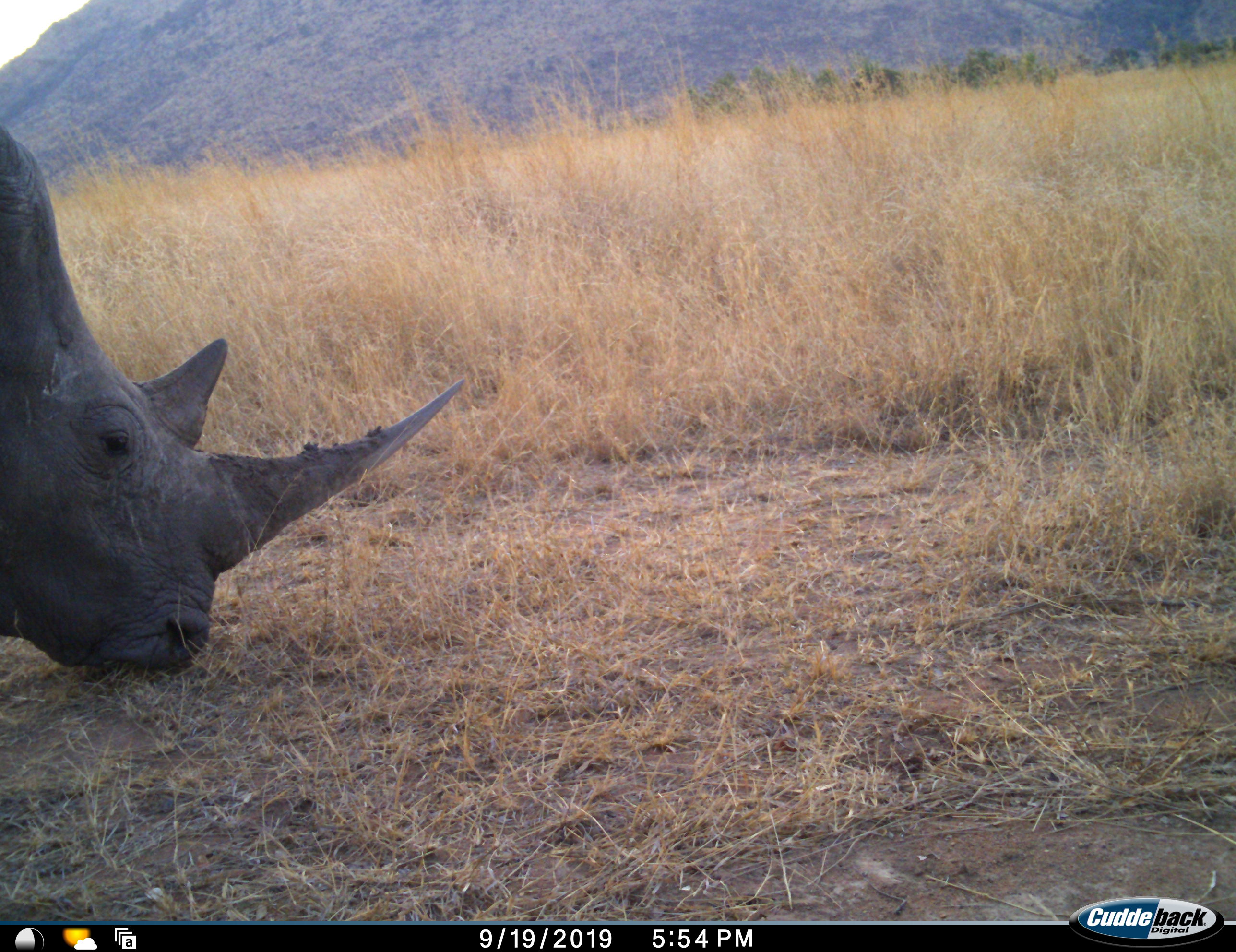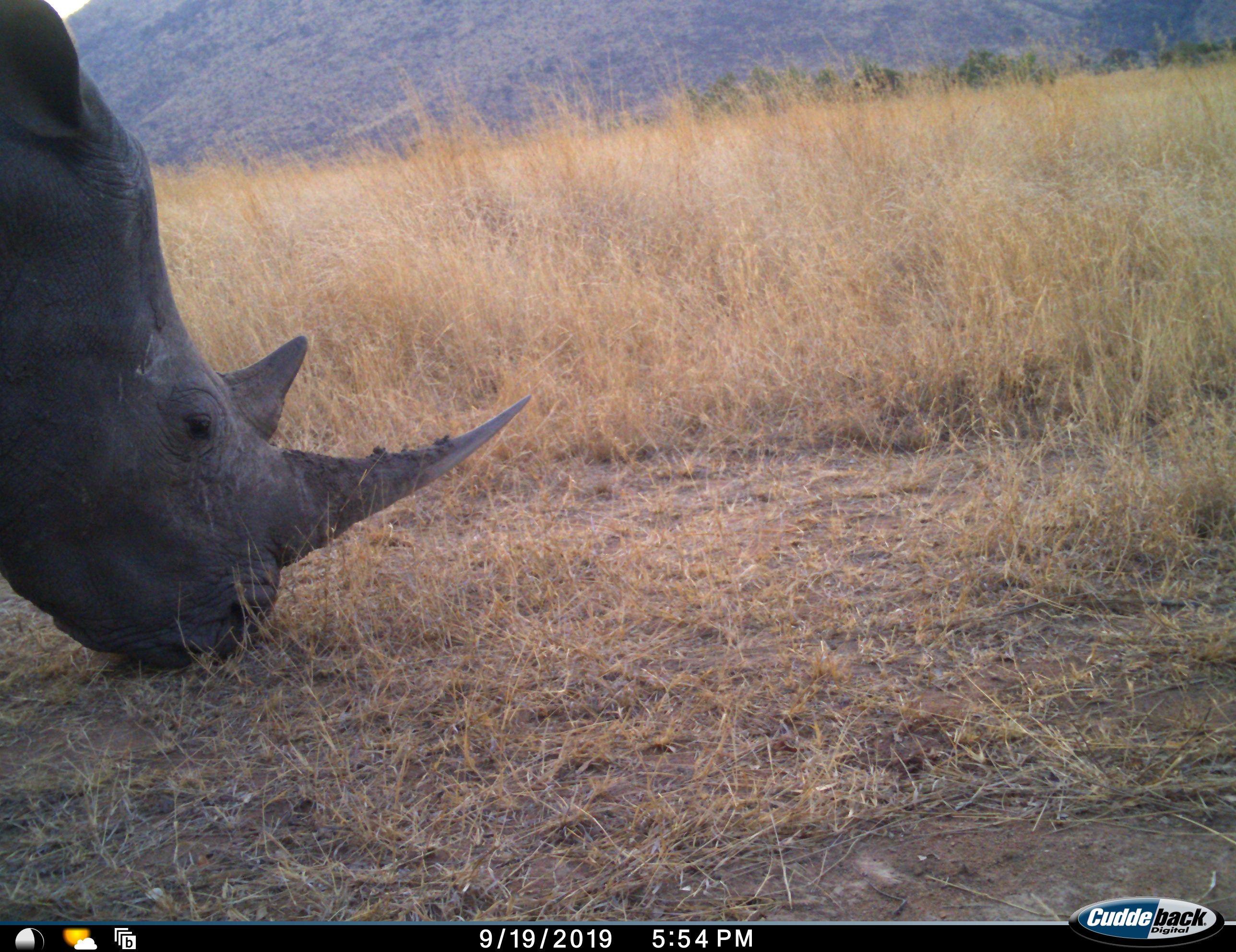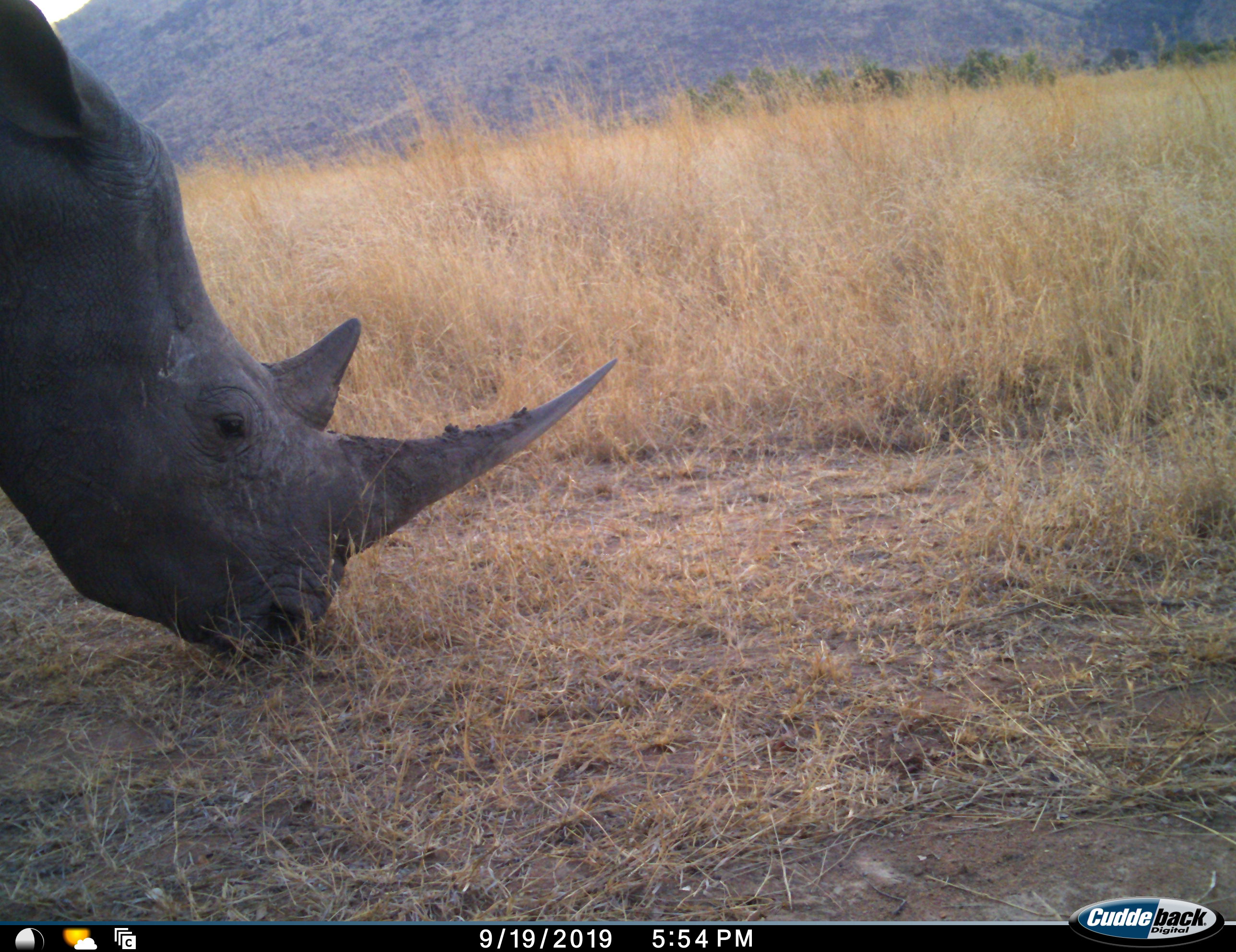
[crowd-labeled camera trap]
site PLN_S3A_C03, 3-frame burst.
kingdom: Animalia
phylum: Chordata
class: Mammalia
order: Perissodactyla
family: Rhinocerotidae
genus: Ceratotherium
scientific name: Ceratotherium simum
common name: white rhinoceros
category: rhinoceroswhite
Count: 1.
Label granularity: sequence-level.